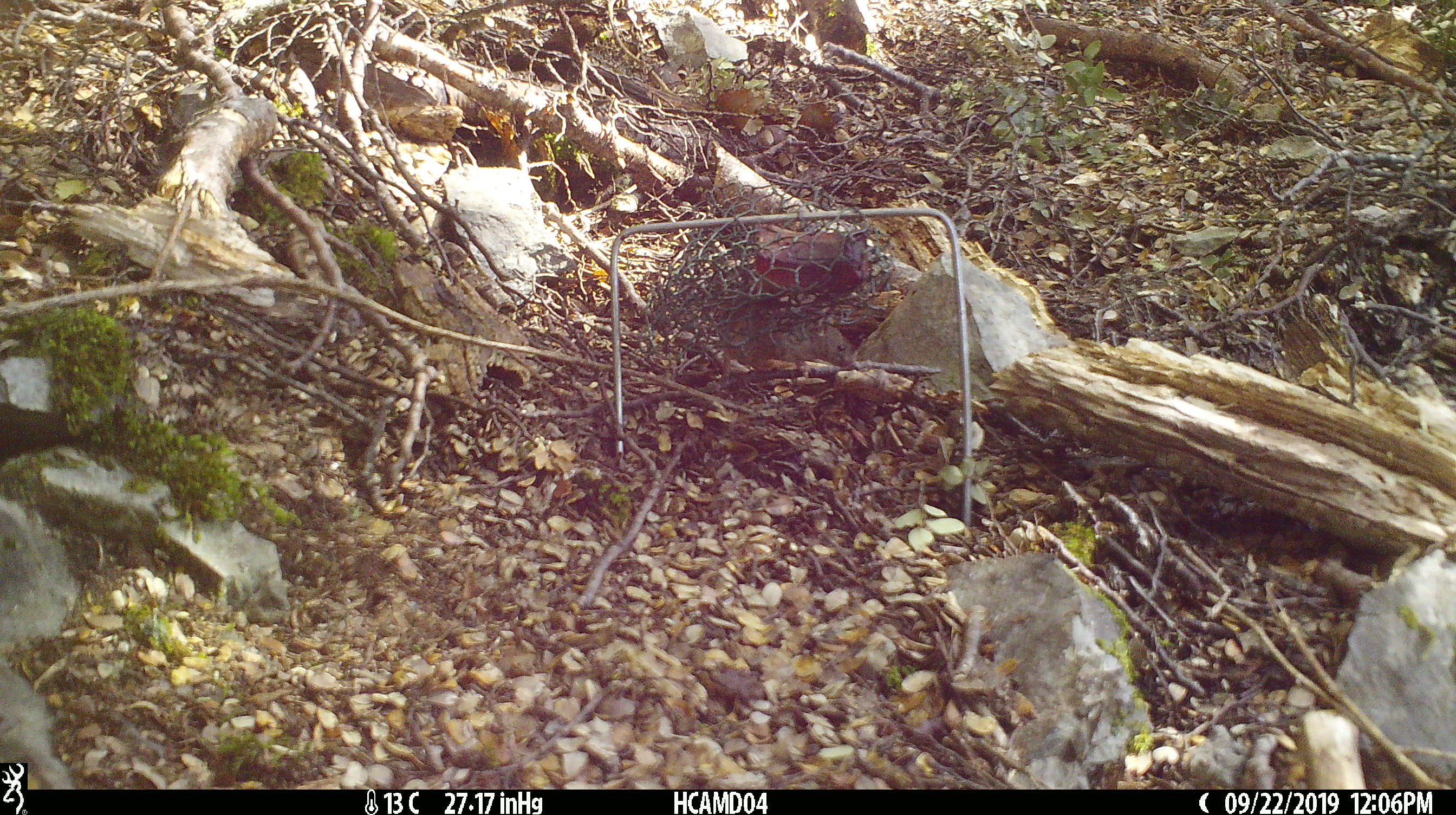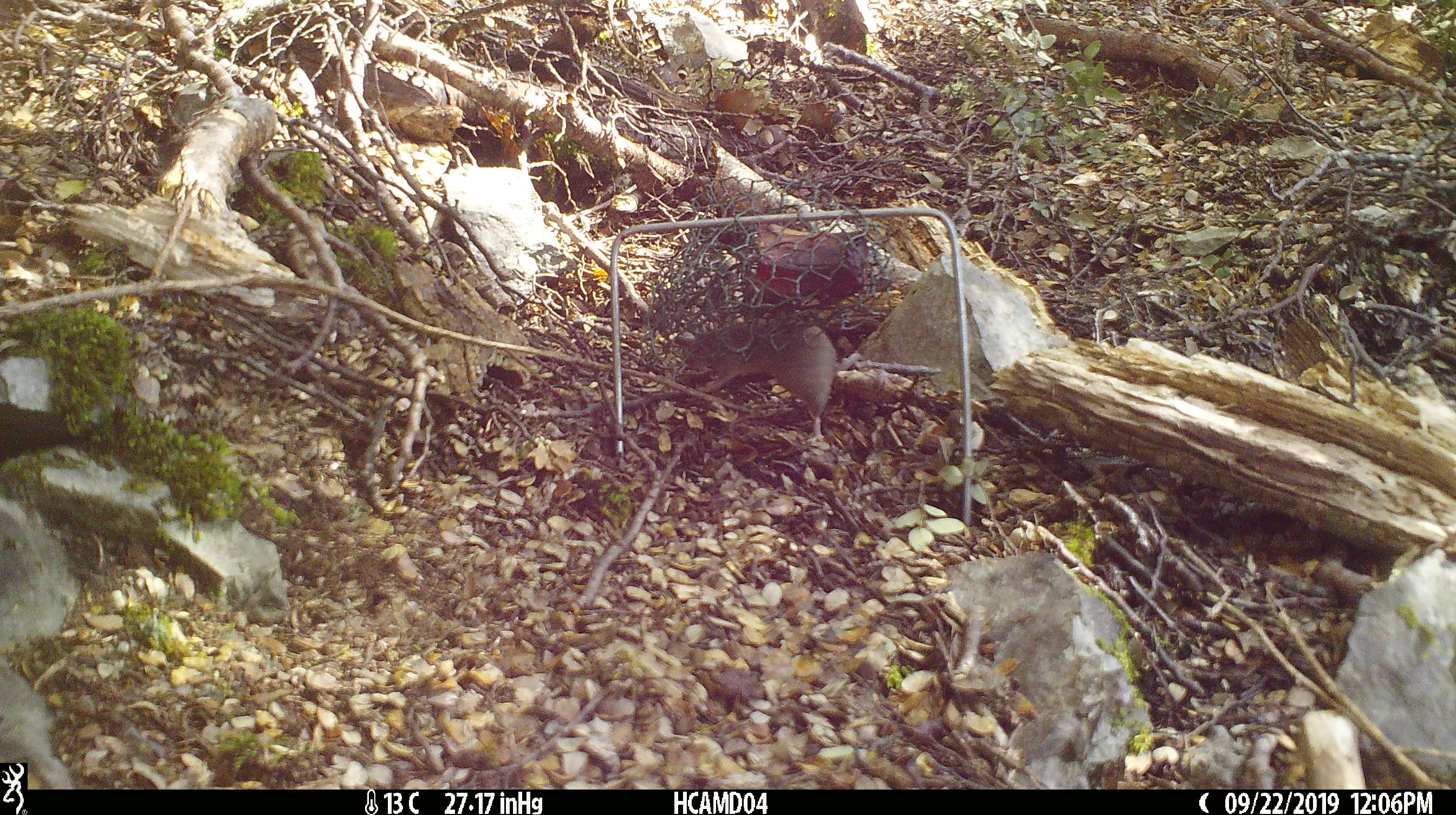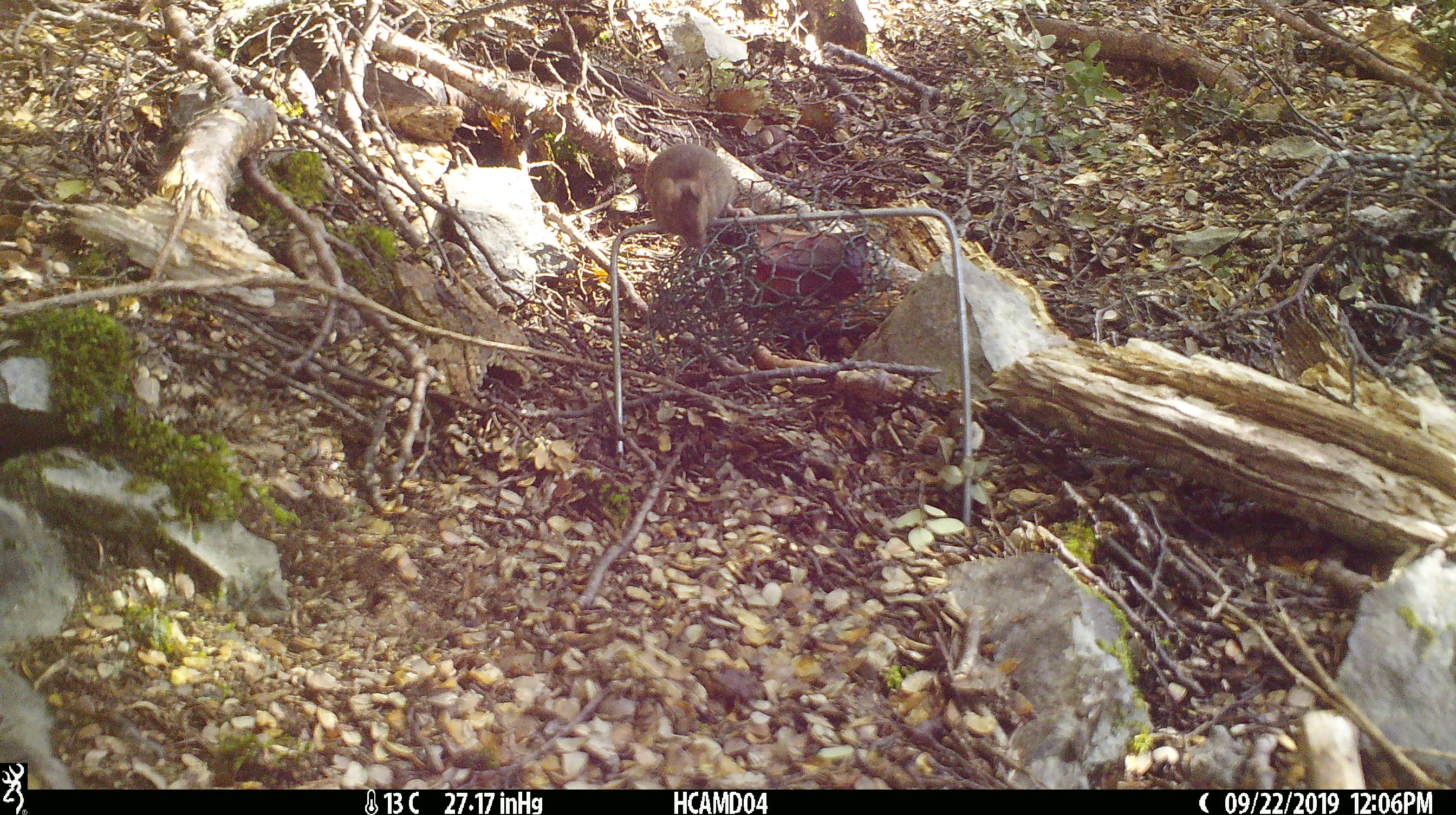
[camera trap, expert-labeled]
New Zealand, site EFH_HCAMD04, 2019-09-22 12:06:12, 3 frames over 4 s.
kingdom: Animalia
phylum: Chordata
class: Mammalia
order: Rodentia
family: Muridae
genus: Mus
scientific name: Mus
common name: mouse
Mouse (Mus).